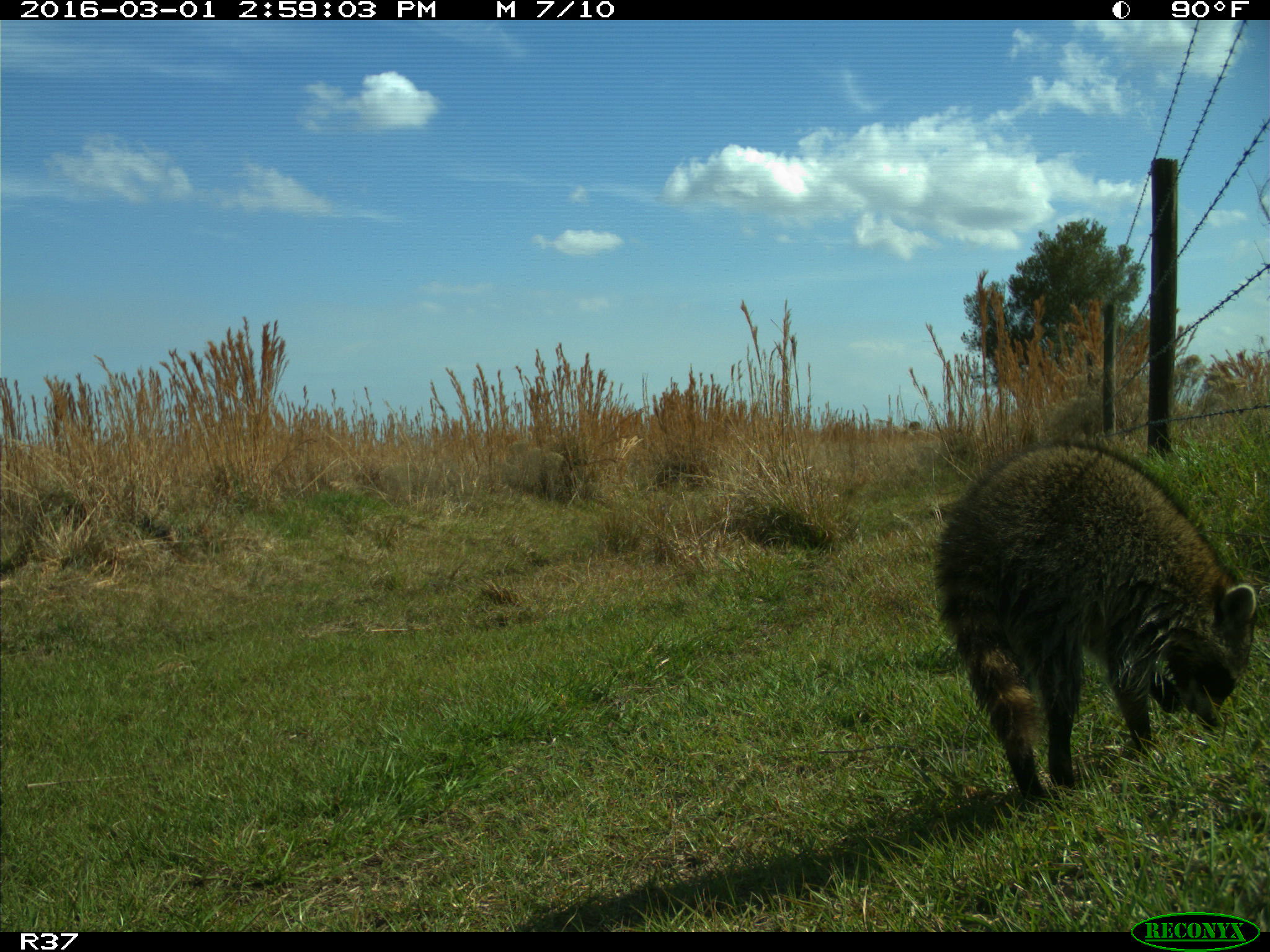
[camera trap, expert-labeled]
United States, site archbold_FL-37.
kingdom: Animalia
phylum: Chordata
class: Mammalia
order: Carnivora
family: Procyonidae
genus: Procyon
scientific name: Procyon lotor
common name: common raccoon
Procyon lotor (common raccoon).